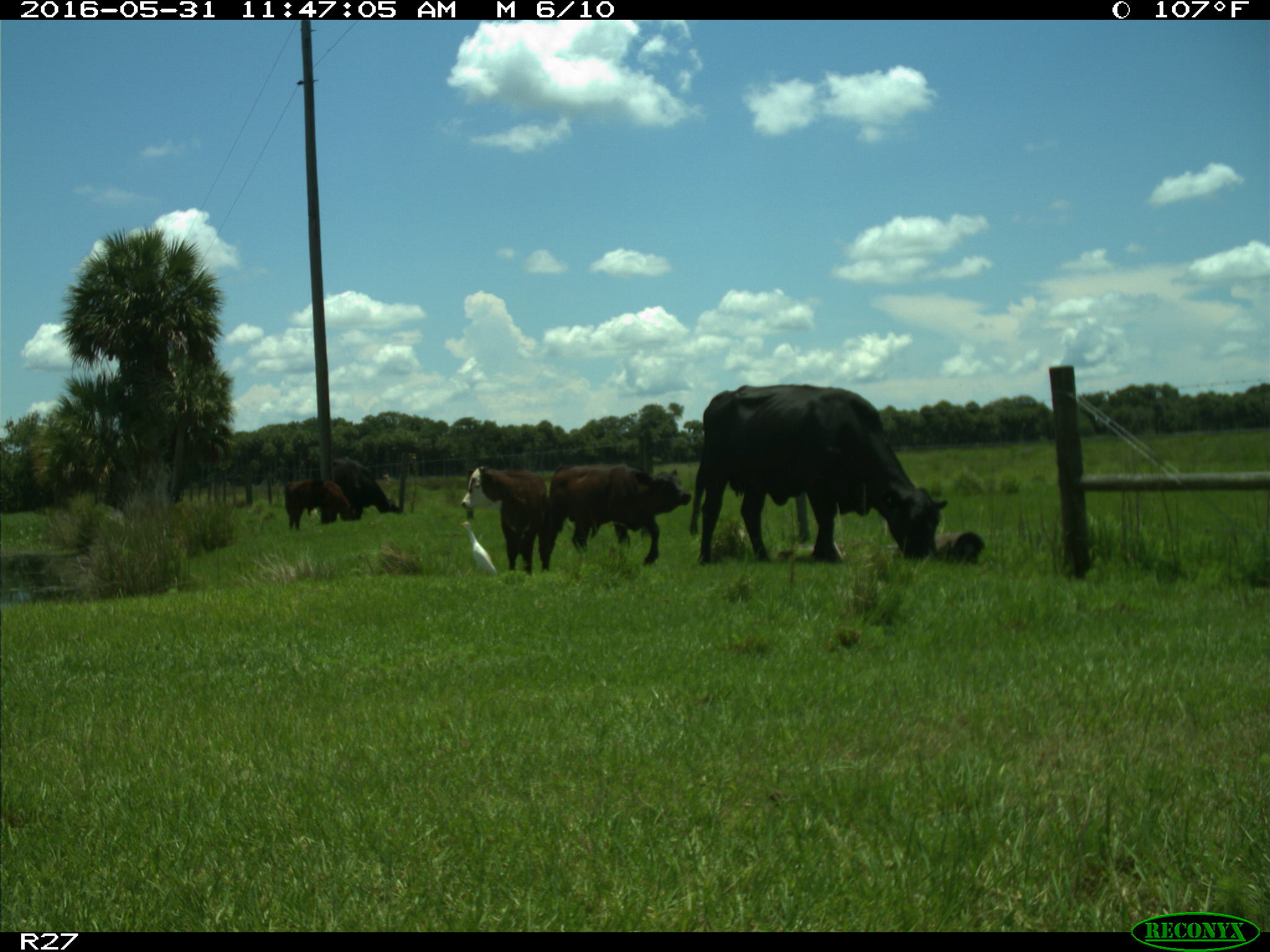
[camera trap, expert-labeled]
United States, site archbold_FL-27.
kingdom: Animalia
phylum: Chordata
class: Mammalia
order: Artiodactyla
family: Bovidae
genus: Bos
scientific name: Bos taurus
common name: domestic cow